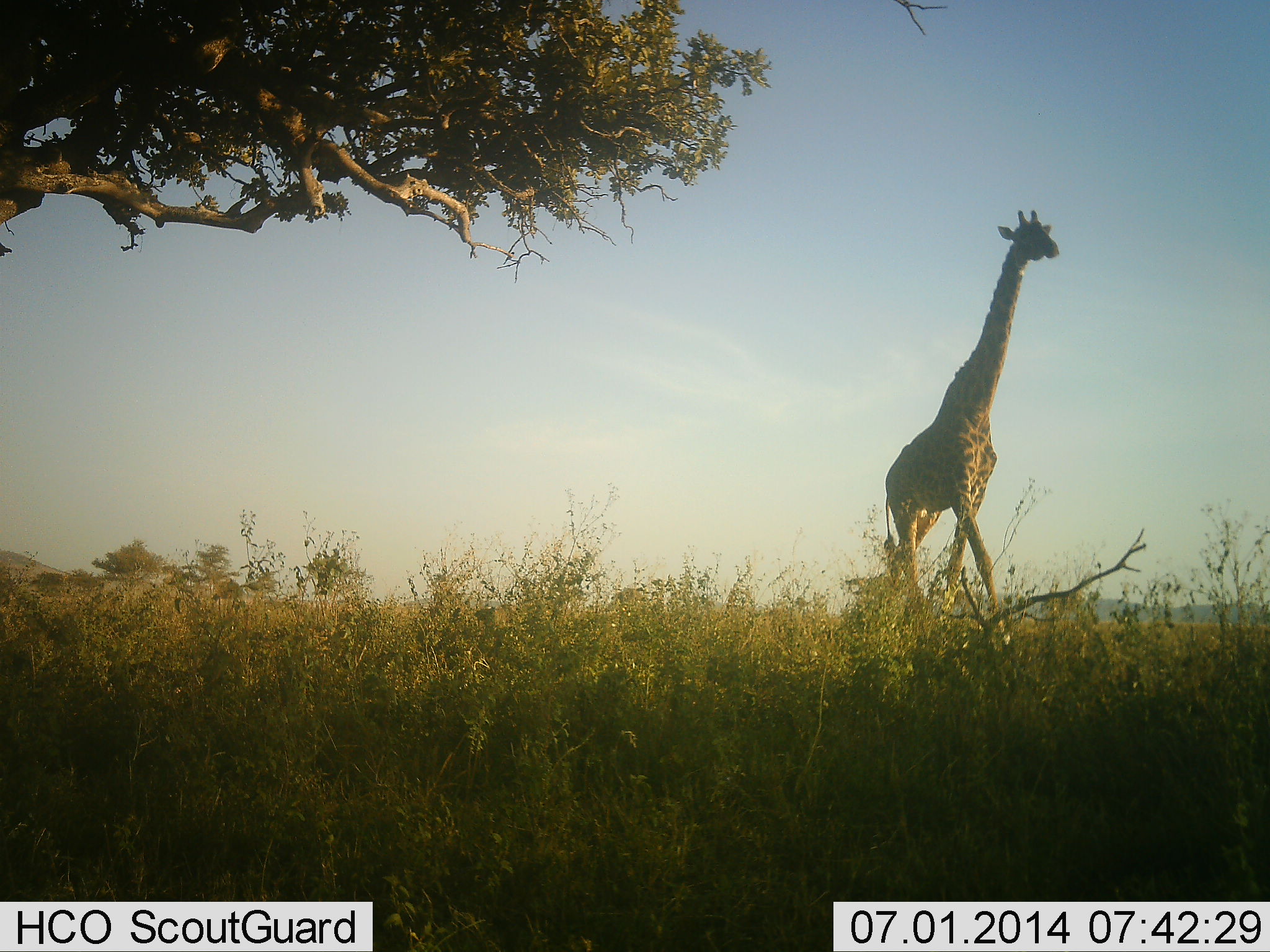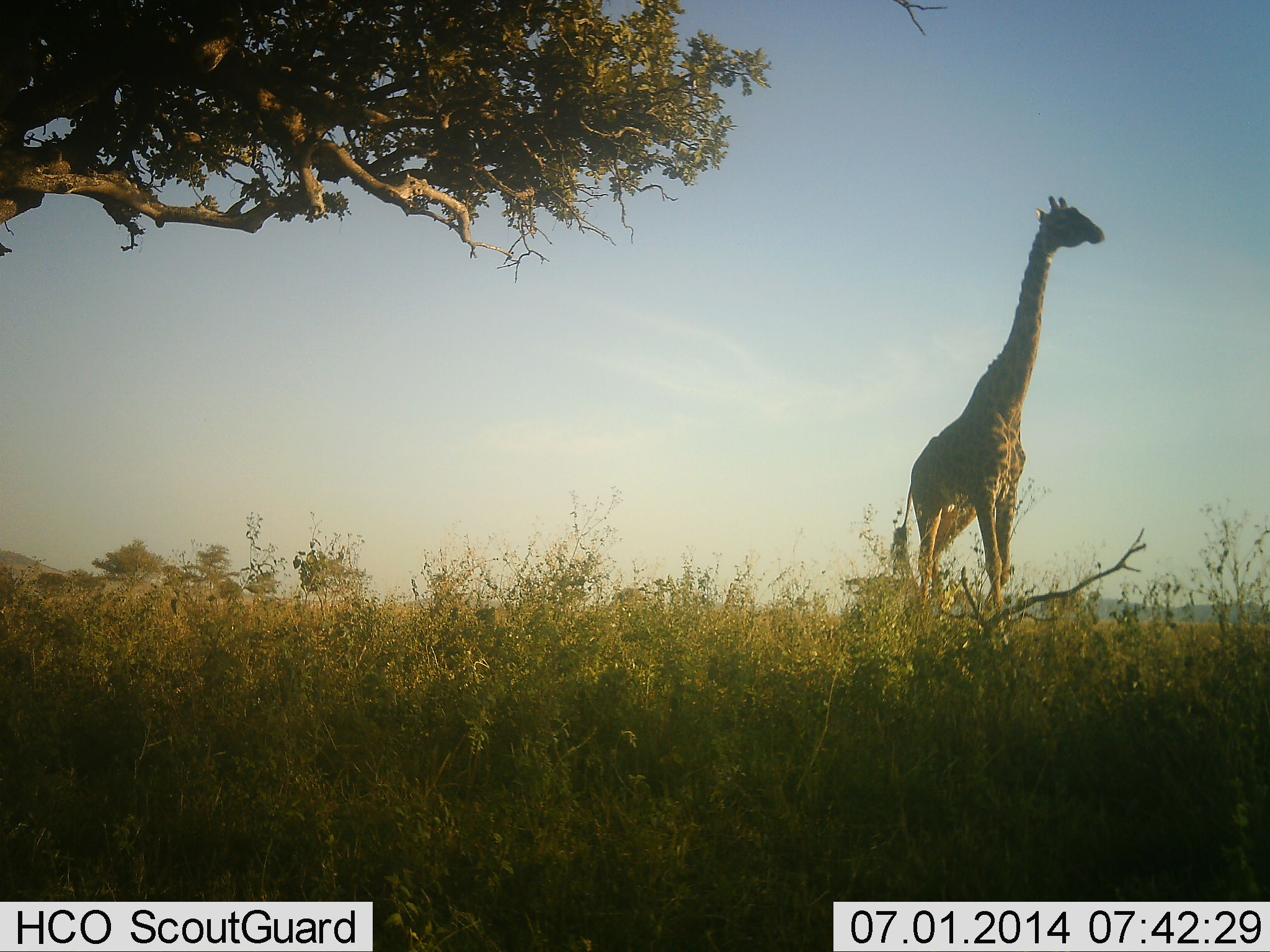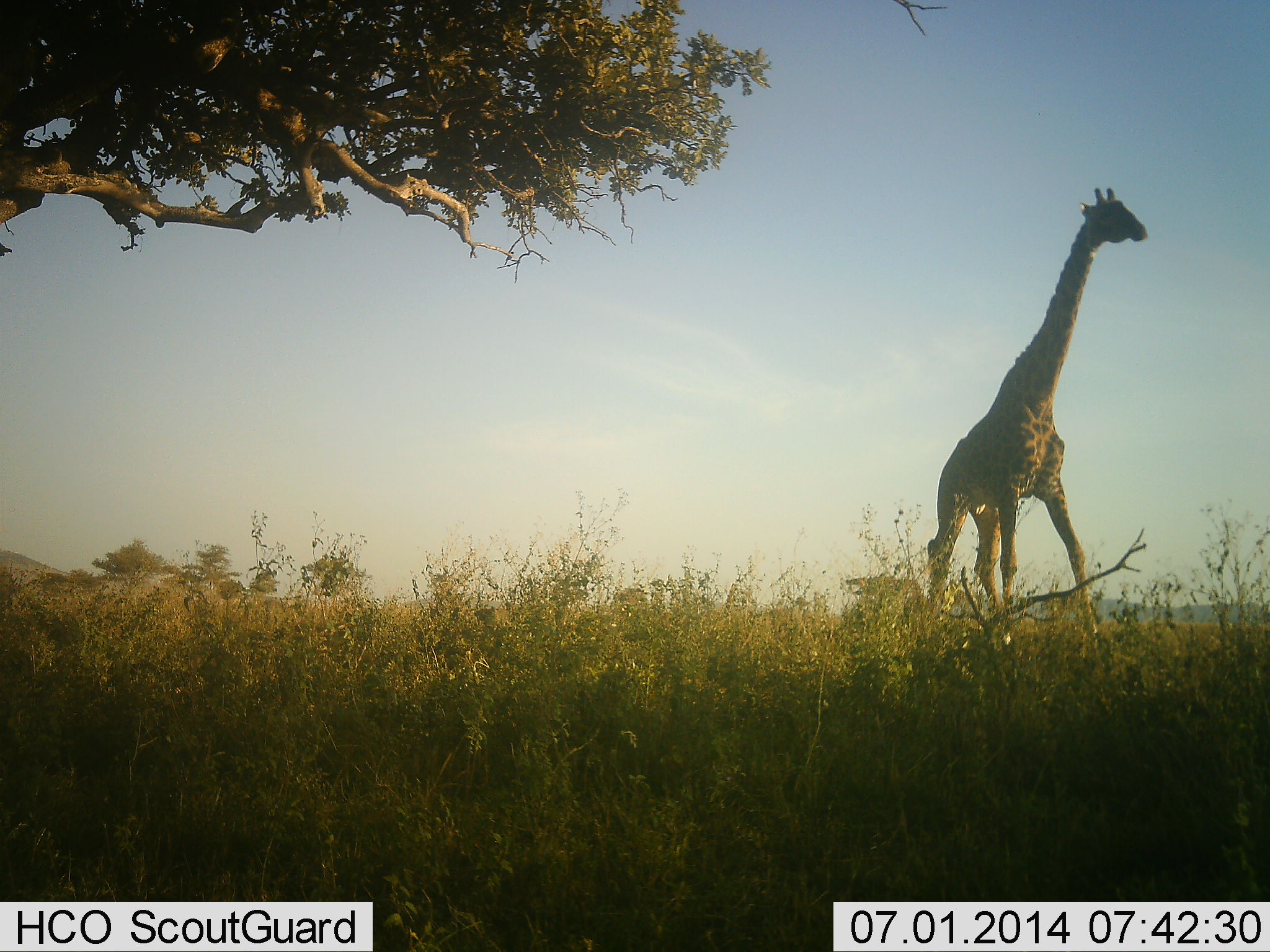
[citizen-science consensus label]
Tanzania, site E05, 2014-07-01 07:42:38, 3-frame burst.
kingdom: Animalia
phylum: Chordata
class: Mammalia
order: Artiodactyla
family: Giraffidae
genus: Giraffa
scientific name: Giraffa camelopardalis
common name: giraffe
Giraffe (Giraffa camelopardalis), count 1. Behavior (volunteer vote fractions): standing 50%, resting 0%, moving 70%, interacting 0%. Young present (vote fraction): 0%. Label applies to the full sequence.